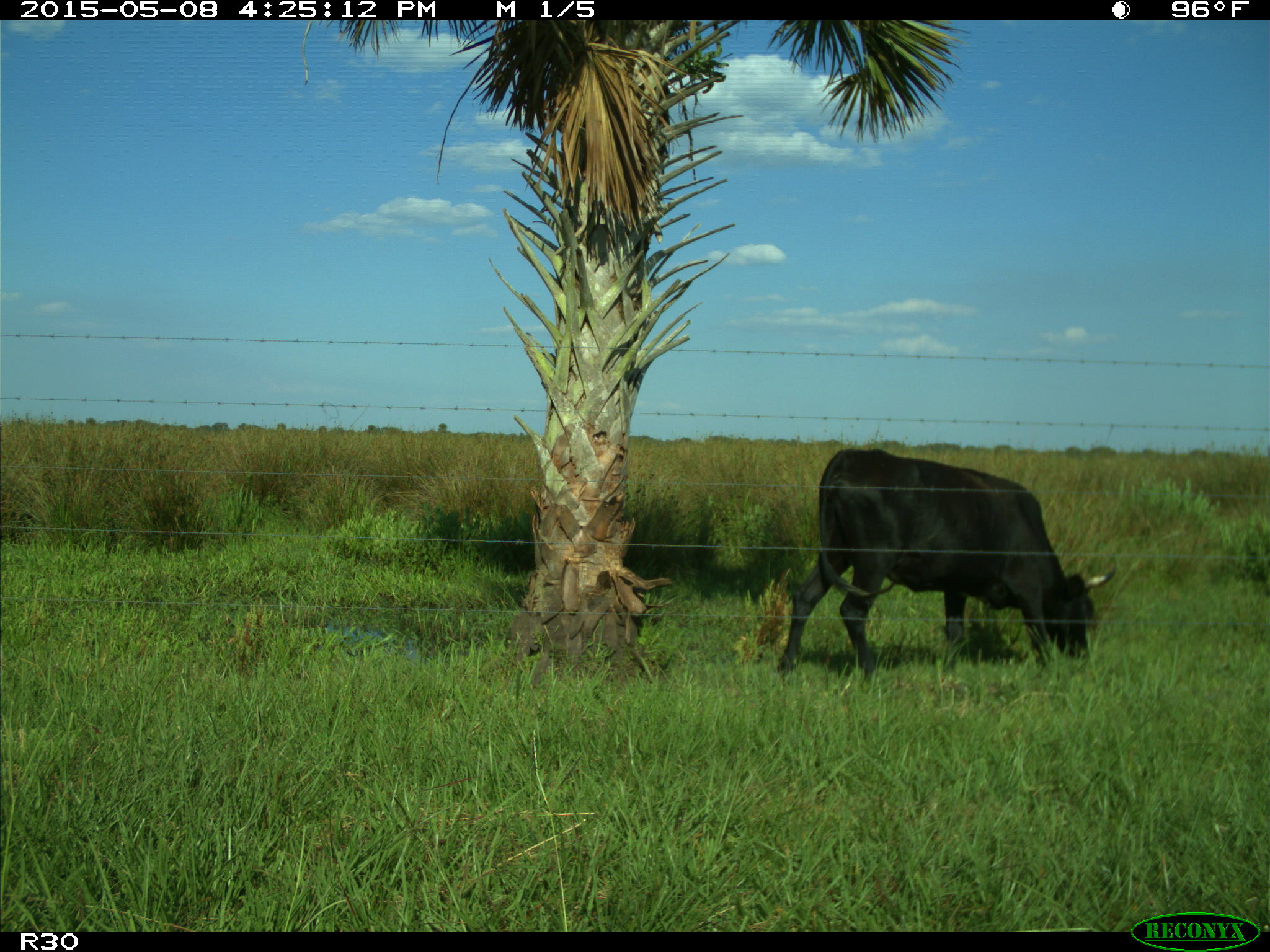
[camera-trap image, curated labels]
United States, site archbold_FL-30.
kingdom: Animalia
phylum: Chordata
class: Mammalia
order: Artiodactyla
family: Bovidae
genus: Bos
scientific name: Bos taurus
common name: domestic cow